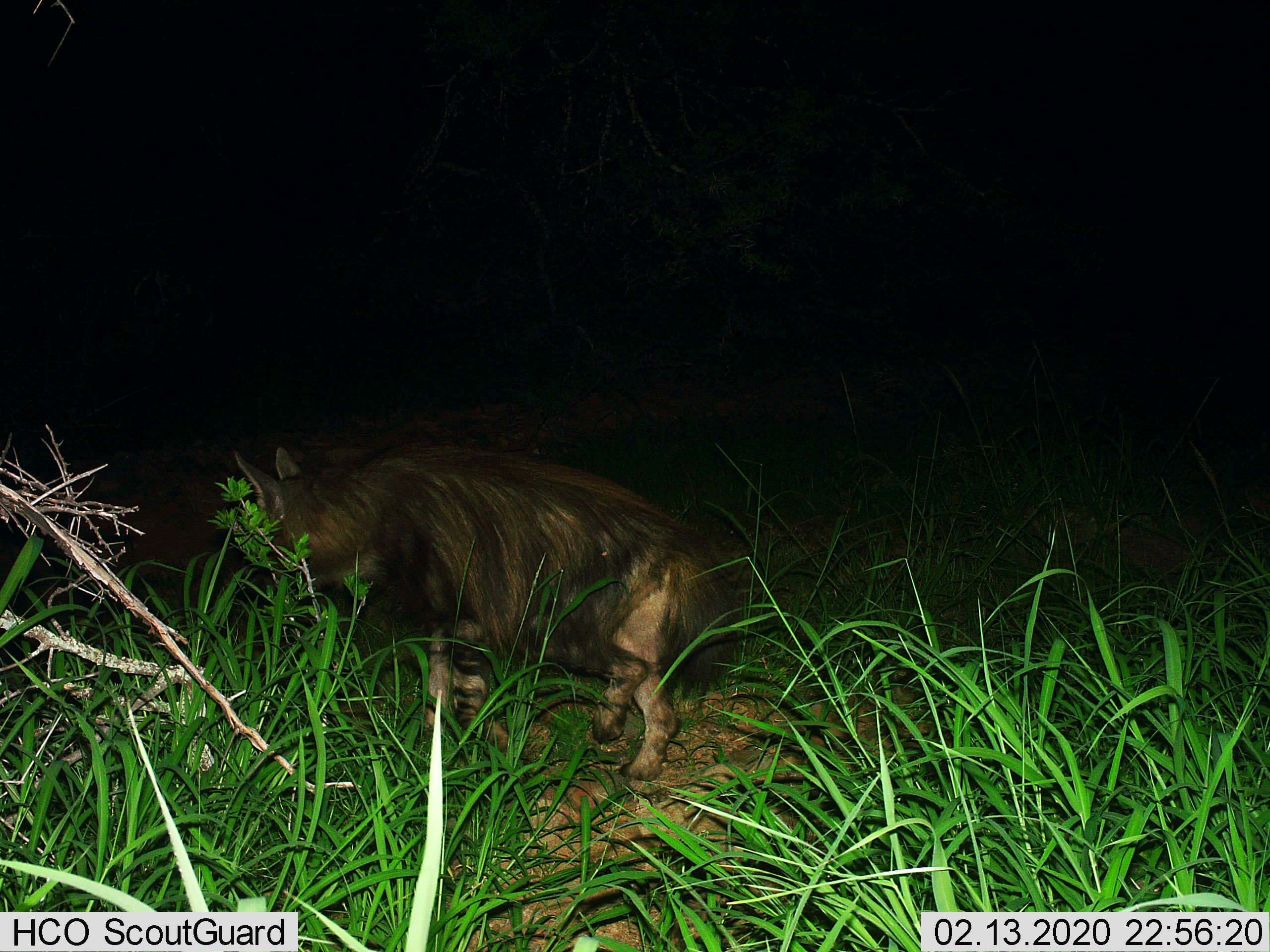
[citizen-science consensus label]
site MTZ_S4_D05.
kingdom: Animalia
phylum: Chordata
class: Mammalia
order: Carnivora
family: Hyaenidae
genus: Parahyaena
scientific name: Parahyaena brunnea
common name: brown hyena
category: hyenabrown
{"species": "hyenabrown (brown hyena) (Parahyaena brunnea)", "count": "1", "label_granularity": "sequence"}